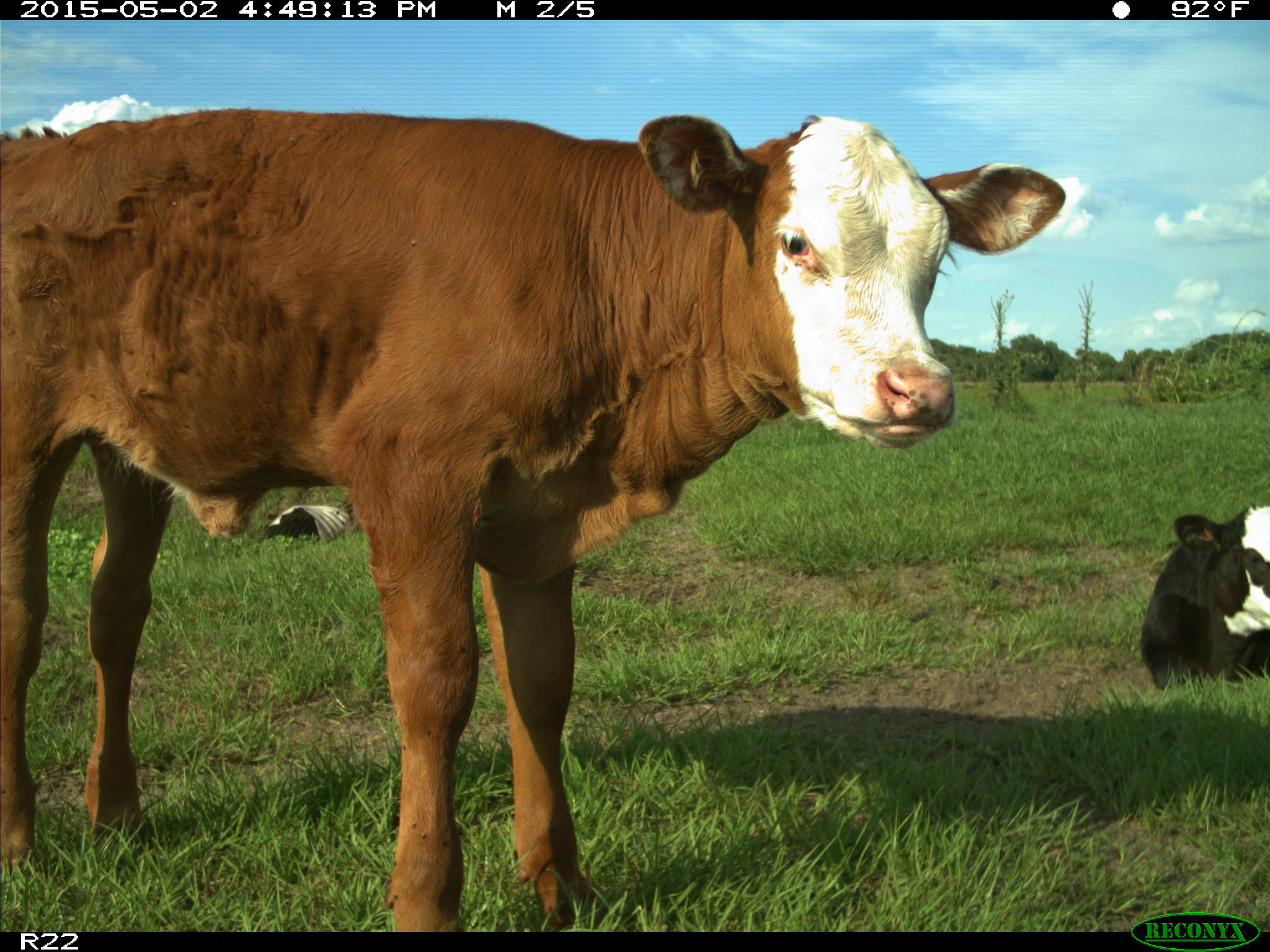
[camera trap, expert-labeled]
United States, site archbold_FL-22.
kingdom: Animalia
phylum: Chordata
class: Mammalia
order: Artiodactyla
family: Bovidae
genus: Bos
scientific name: Bos taurus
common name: domestic cow